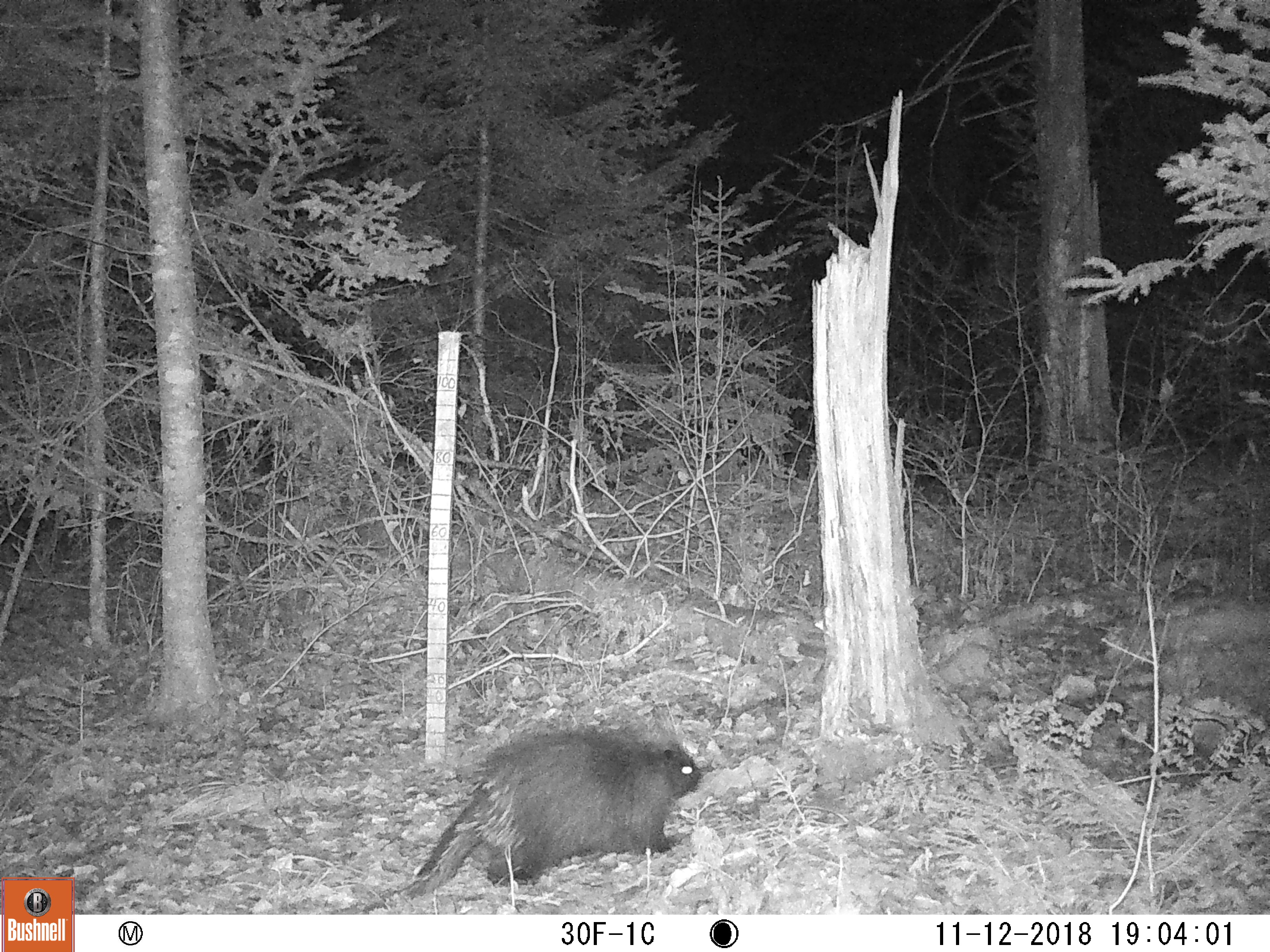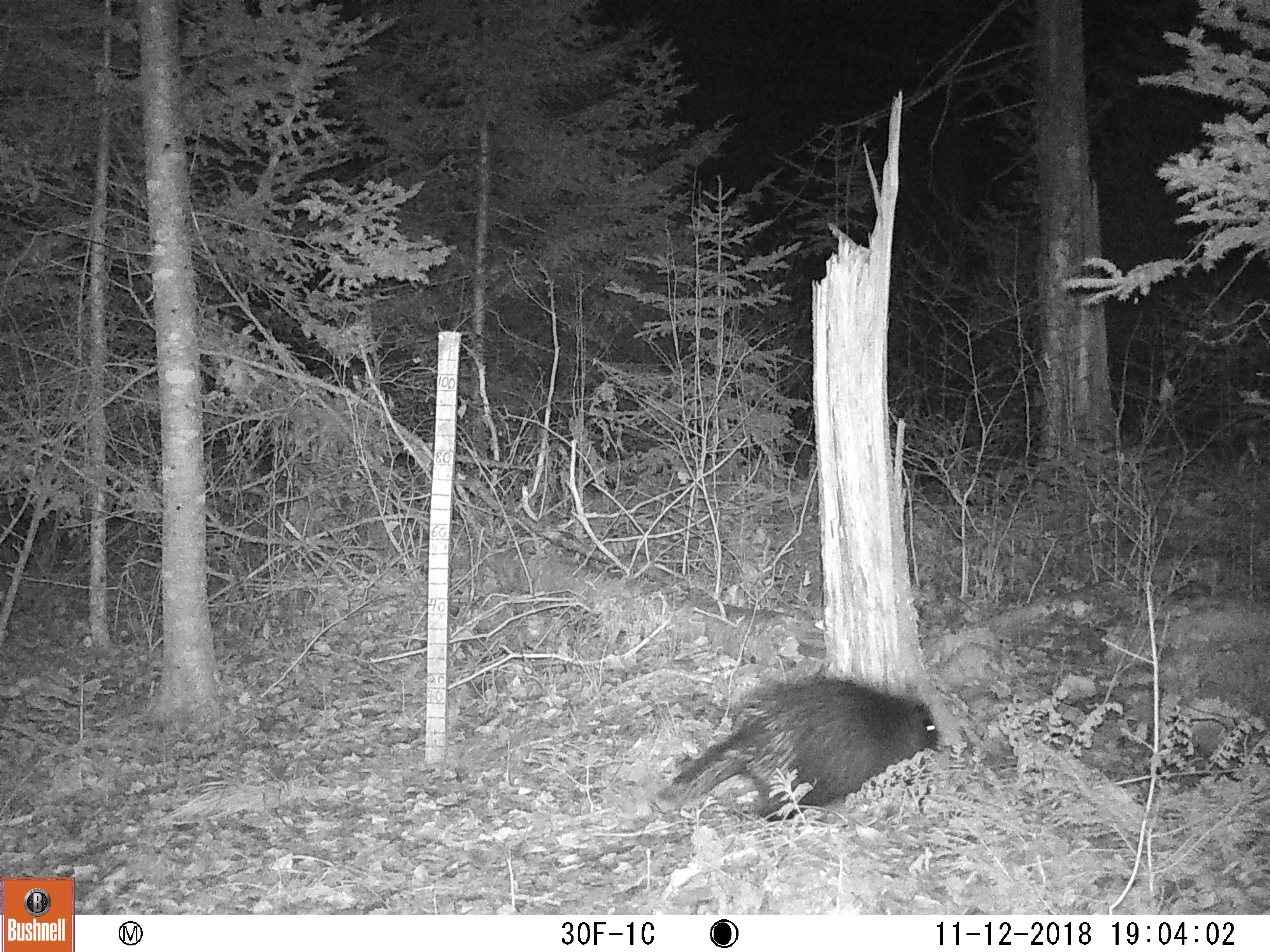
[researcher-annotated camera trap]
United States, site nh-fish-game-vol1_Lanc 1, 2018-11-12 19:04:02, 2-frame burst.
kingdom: Animalia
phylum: Chordata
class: Mammalia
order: Rodentia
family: Erethizontidae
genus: Erethizon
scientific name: Erethizon dorsatum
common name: porcupine